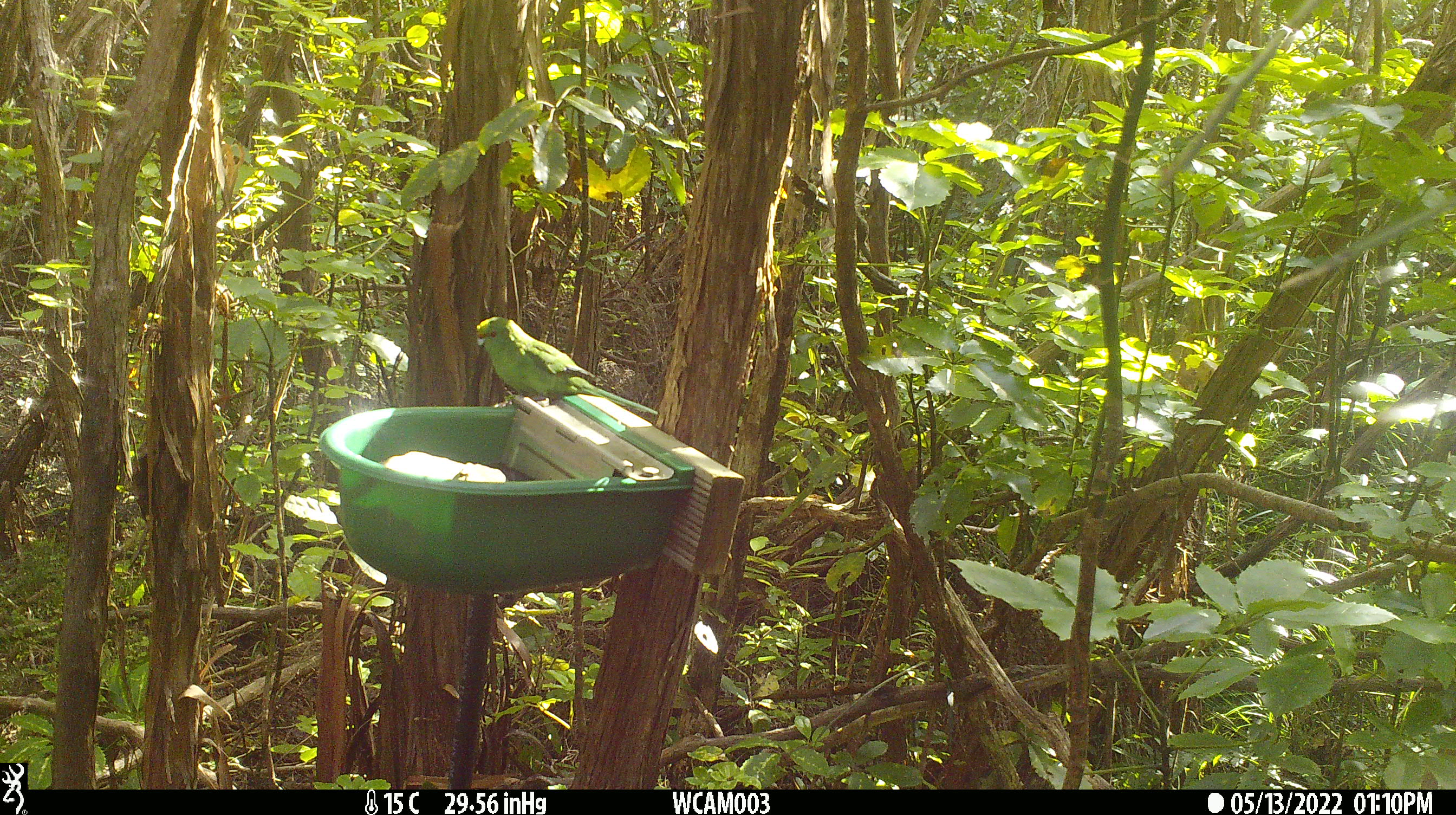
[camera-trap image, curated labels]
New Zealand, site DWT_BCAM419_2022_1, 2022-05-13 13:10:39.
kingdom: Animalia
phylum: Chordata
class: Aves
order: Psittaciformes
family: Psittaculidae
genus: Cyanoramphus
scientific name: Cyanoramphus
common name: parakeet